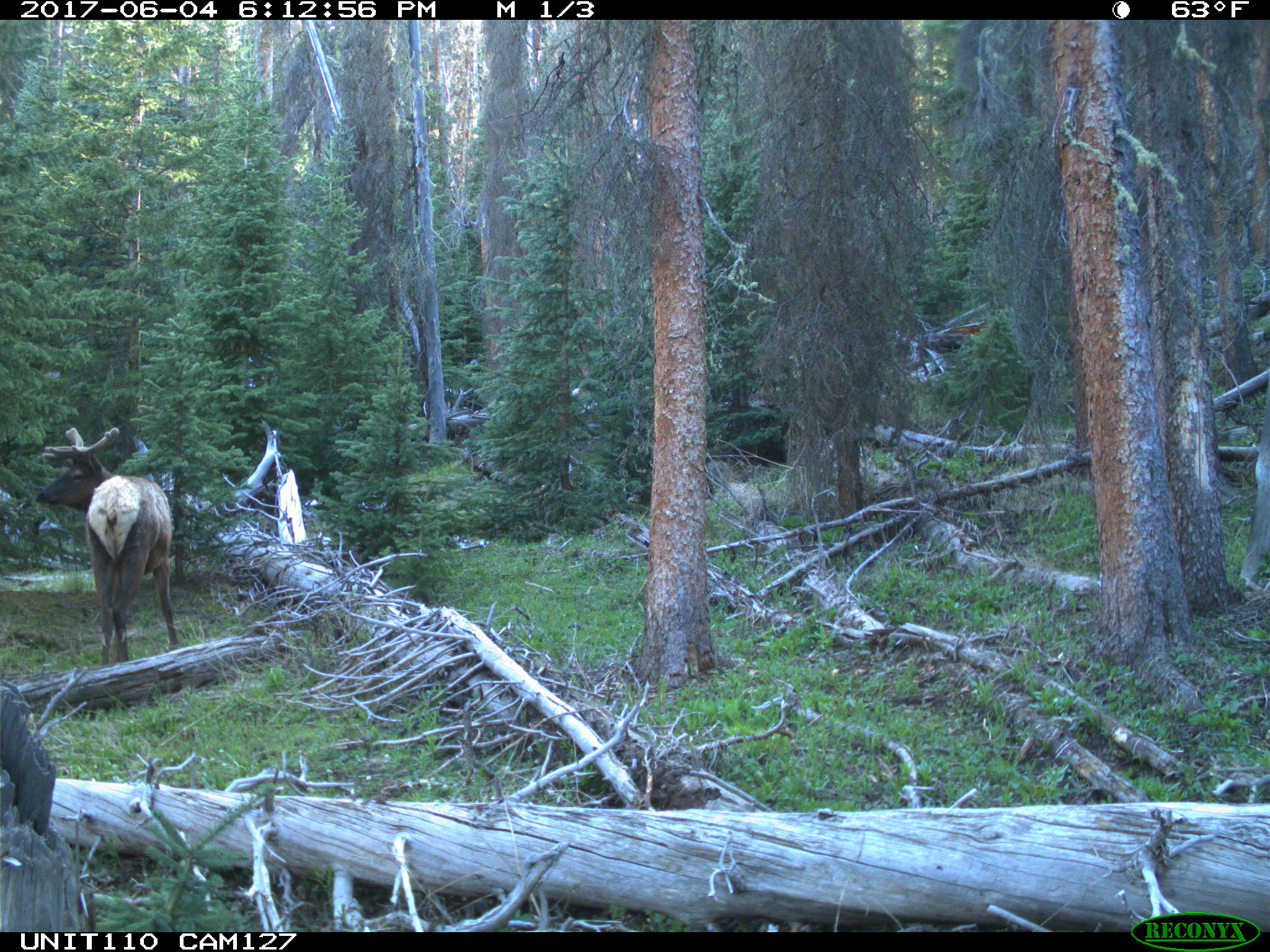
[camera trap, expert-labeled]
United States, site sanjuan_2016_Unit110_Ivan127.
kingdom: Animalia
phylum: Chordata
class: Mammalia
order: Artiodactyla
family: Cervidae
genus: Cervus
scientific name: Cervus elaphus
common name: red deer